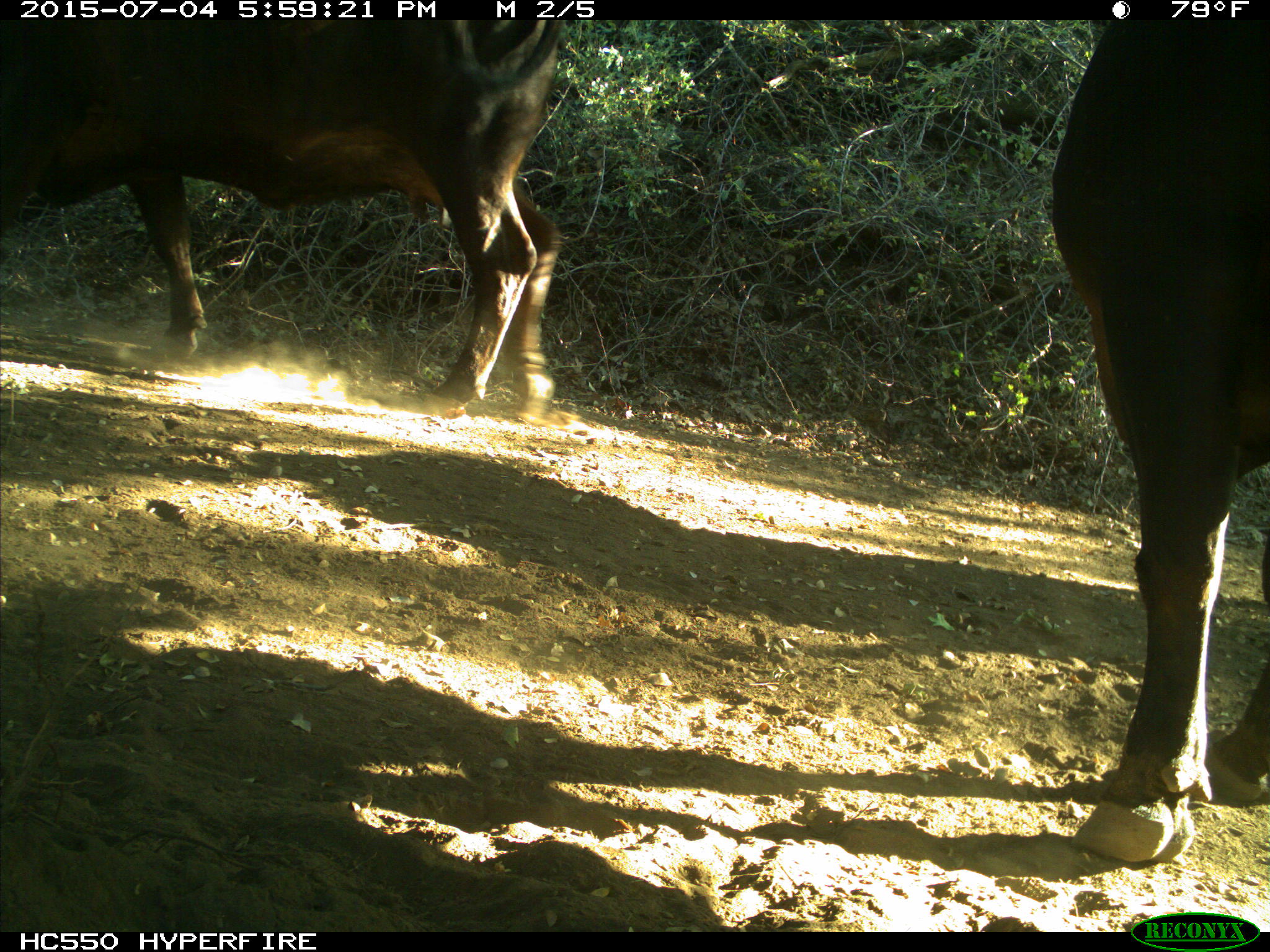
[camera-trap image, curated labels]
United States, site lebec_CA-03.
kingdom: Animalia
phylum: Chordata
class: Mammalia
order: Artiodactyla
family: Bovidae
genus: Bos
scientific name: Bos taurus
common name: domestic cow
Bos taurus (domestic cow).